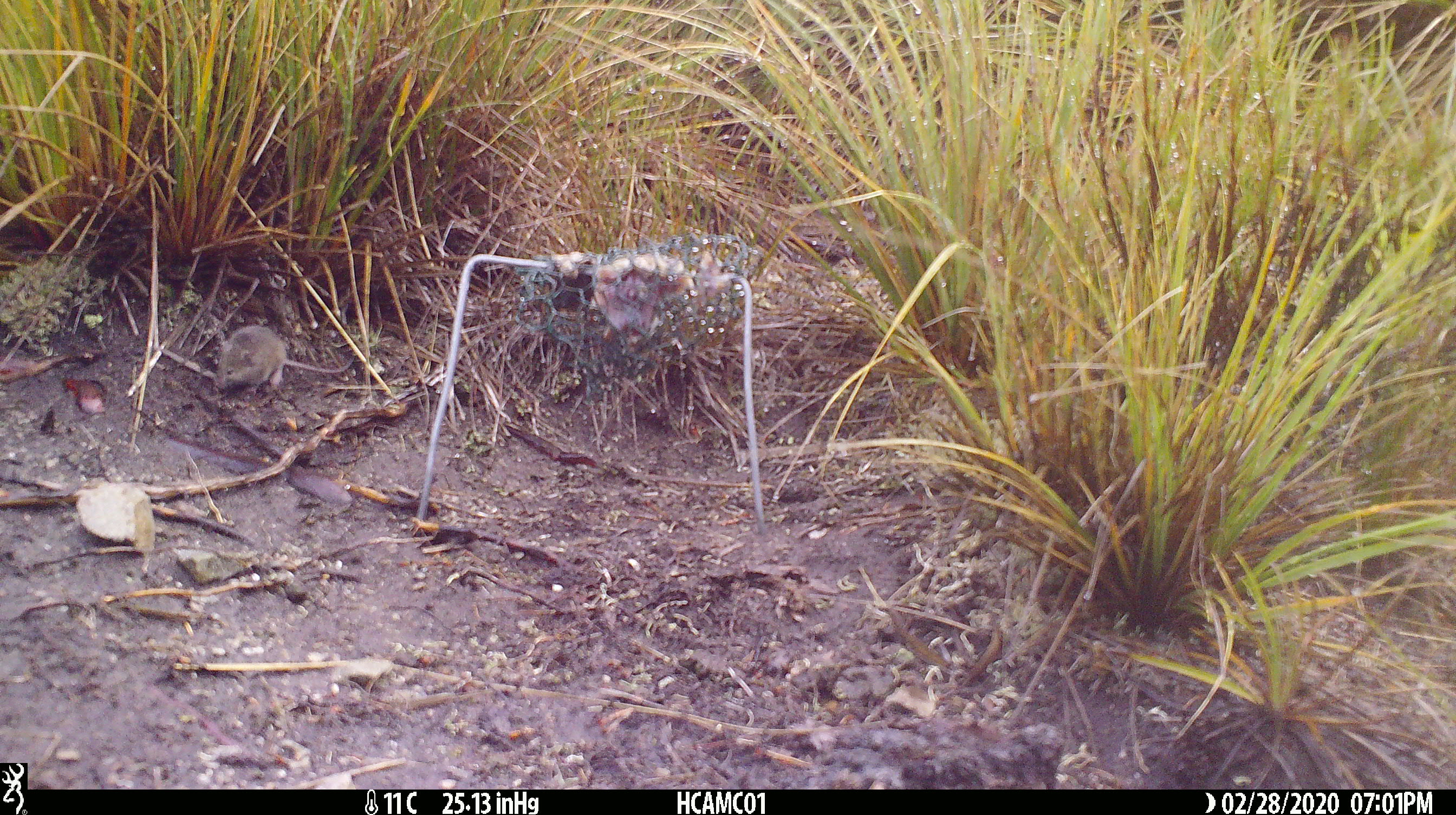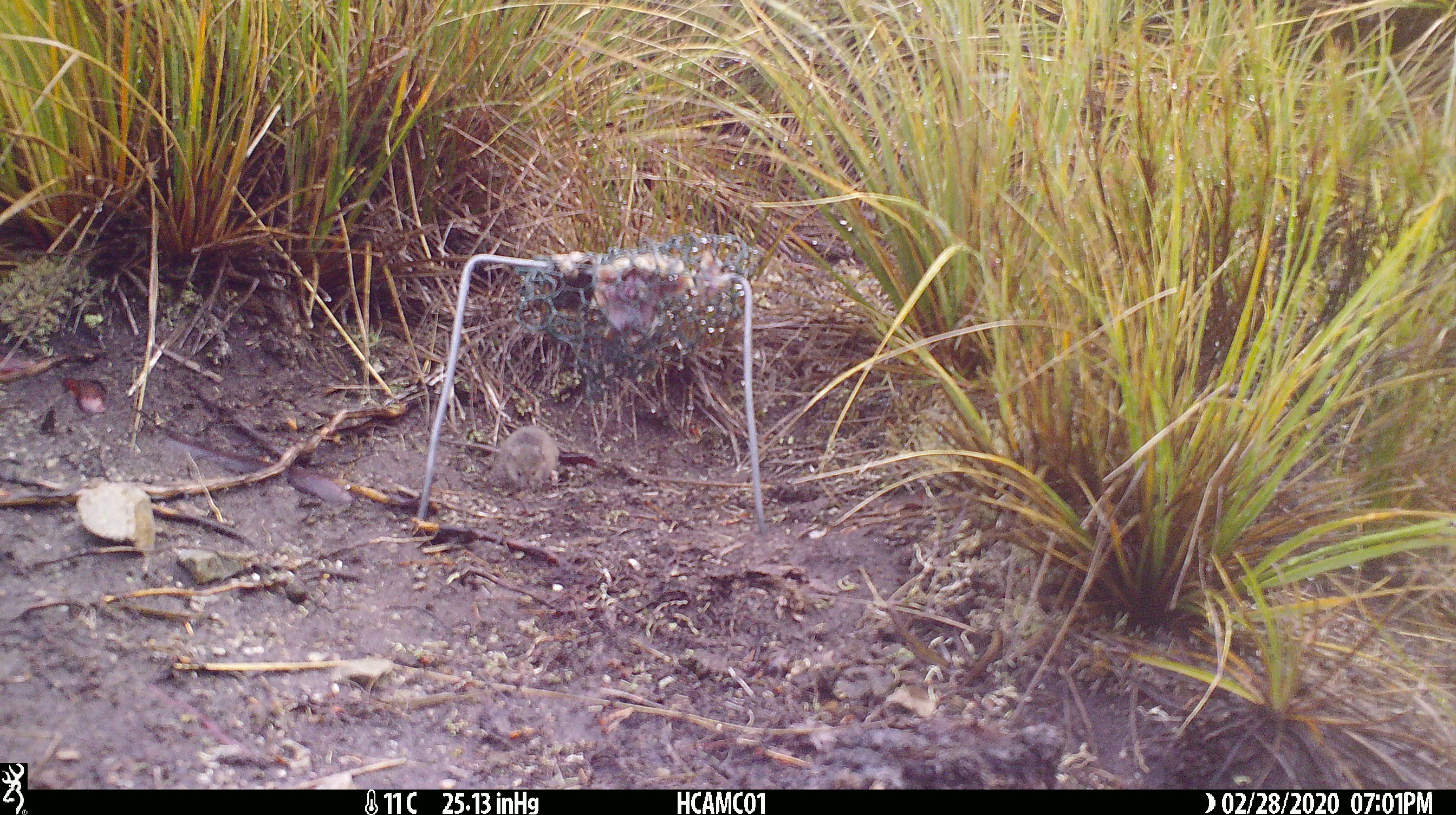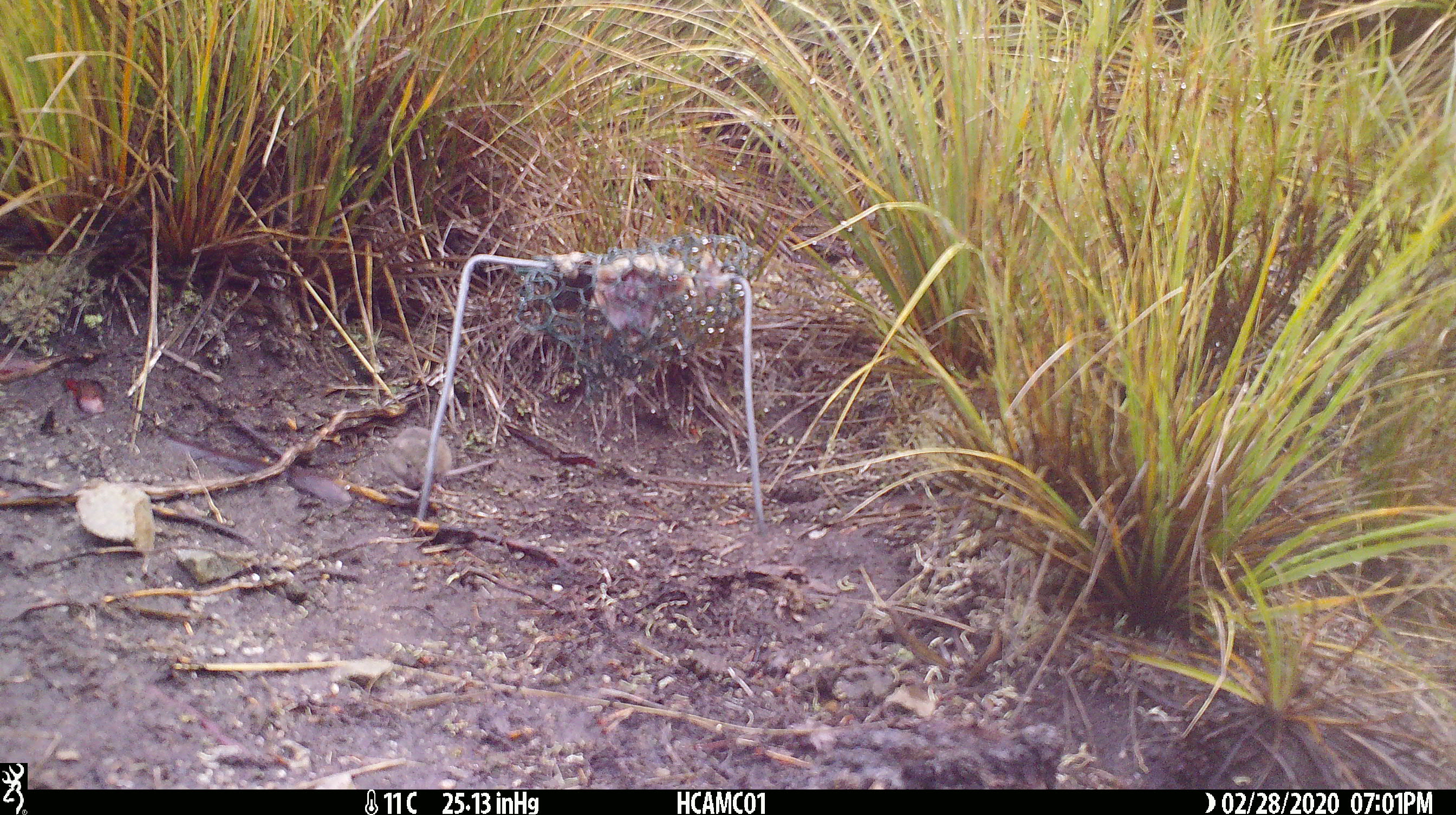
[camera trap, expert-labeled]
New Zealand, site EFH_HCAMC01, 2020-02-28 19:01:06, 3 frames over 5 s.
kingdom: Animalia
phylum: Chordata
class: Mammalia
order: Rodentia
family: Muridae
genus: Mus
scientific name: Mus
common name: mouse